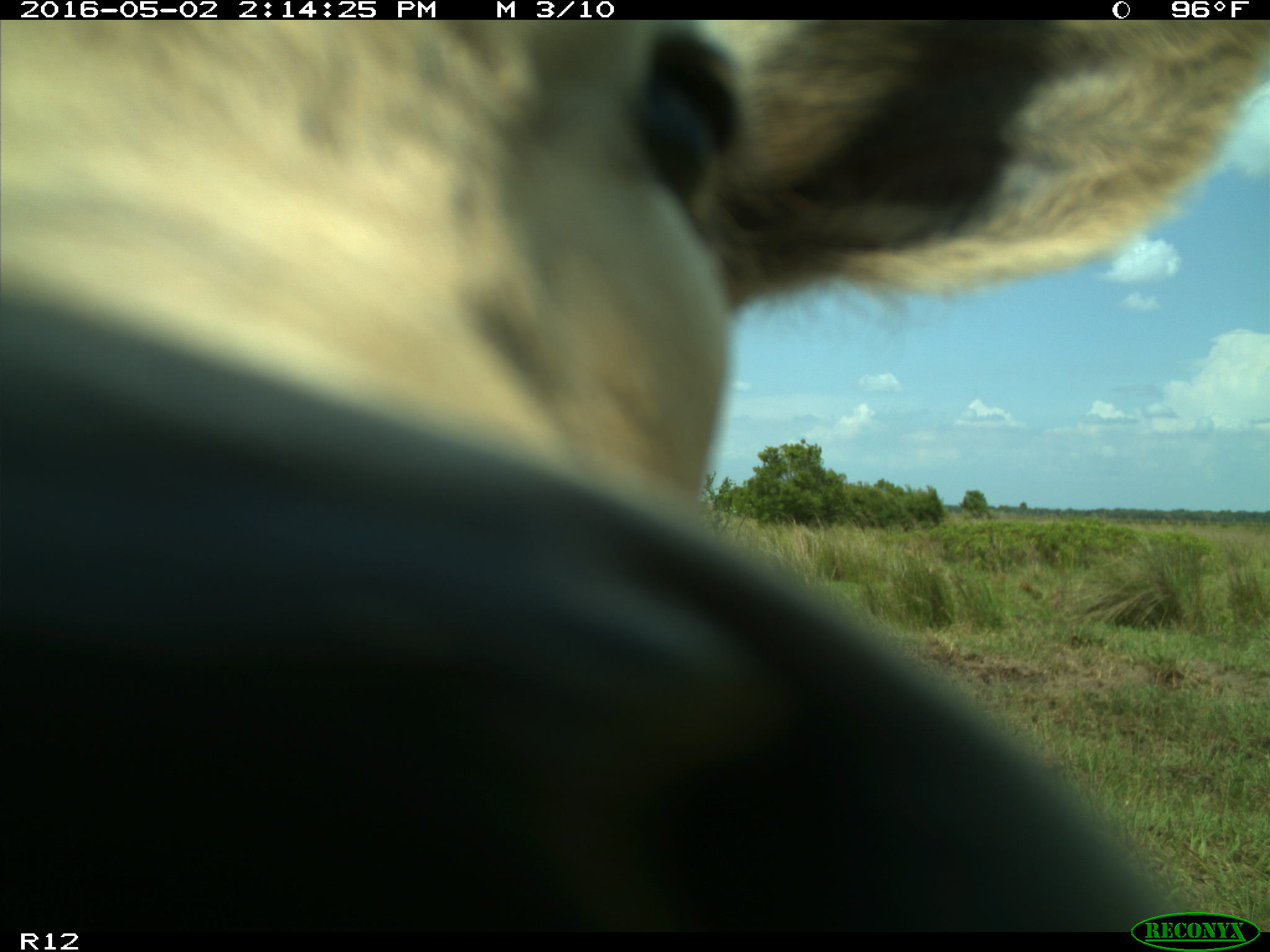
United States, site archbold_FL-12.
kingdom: Animalia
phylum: Chordata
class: Mammalia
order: Artiodactyla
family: Bovidae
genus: Bos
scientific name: Bos taurus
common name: domestic cow